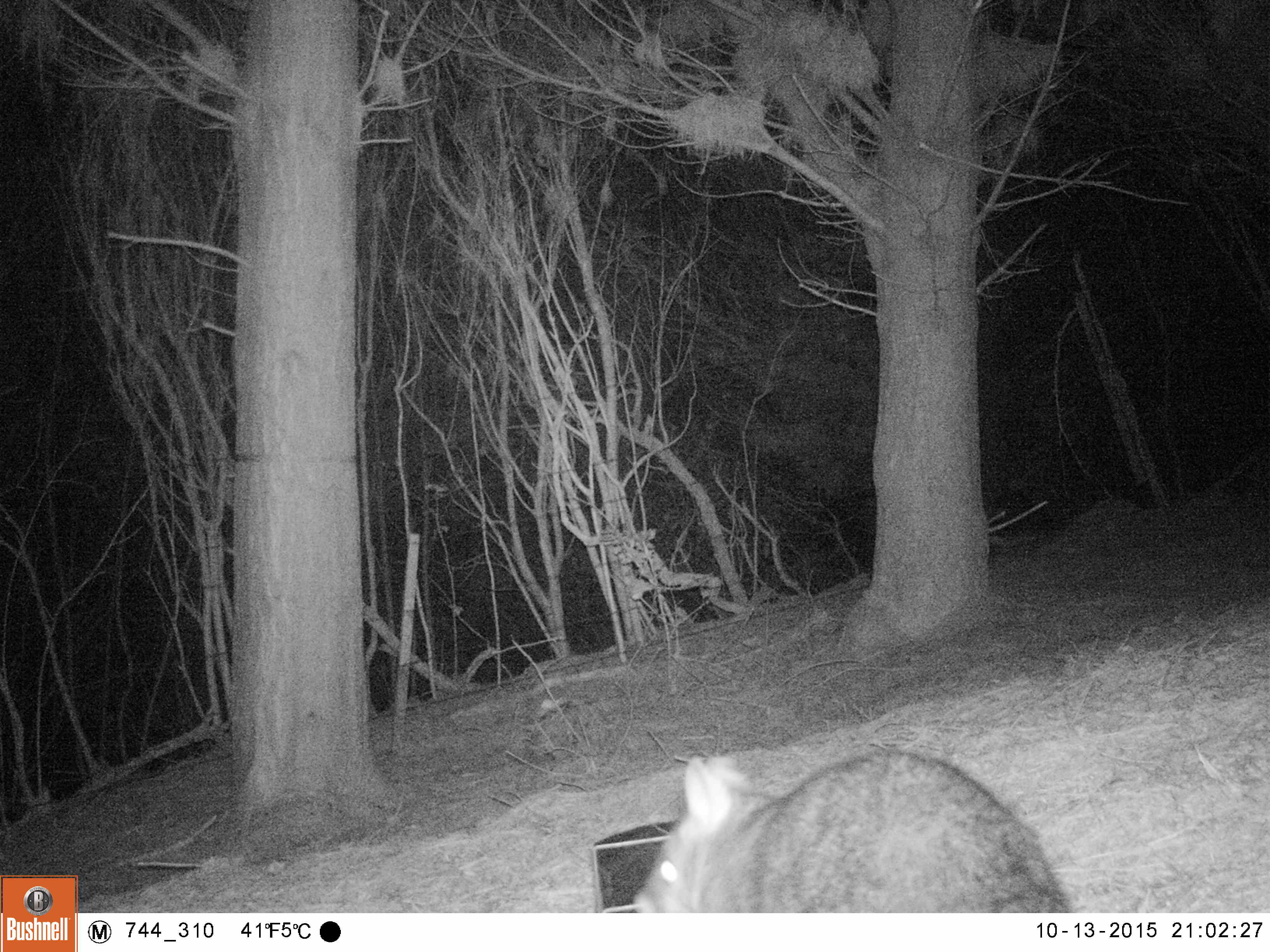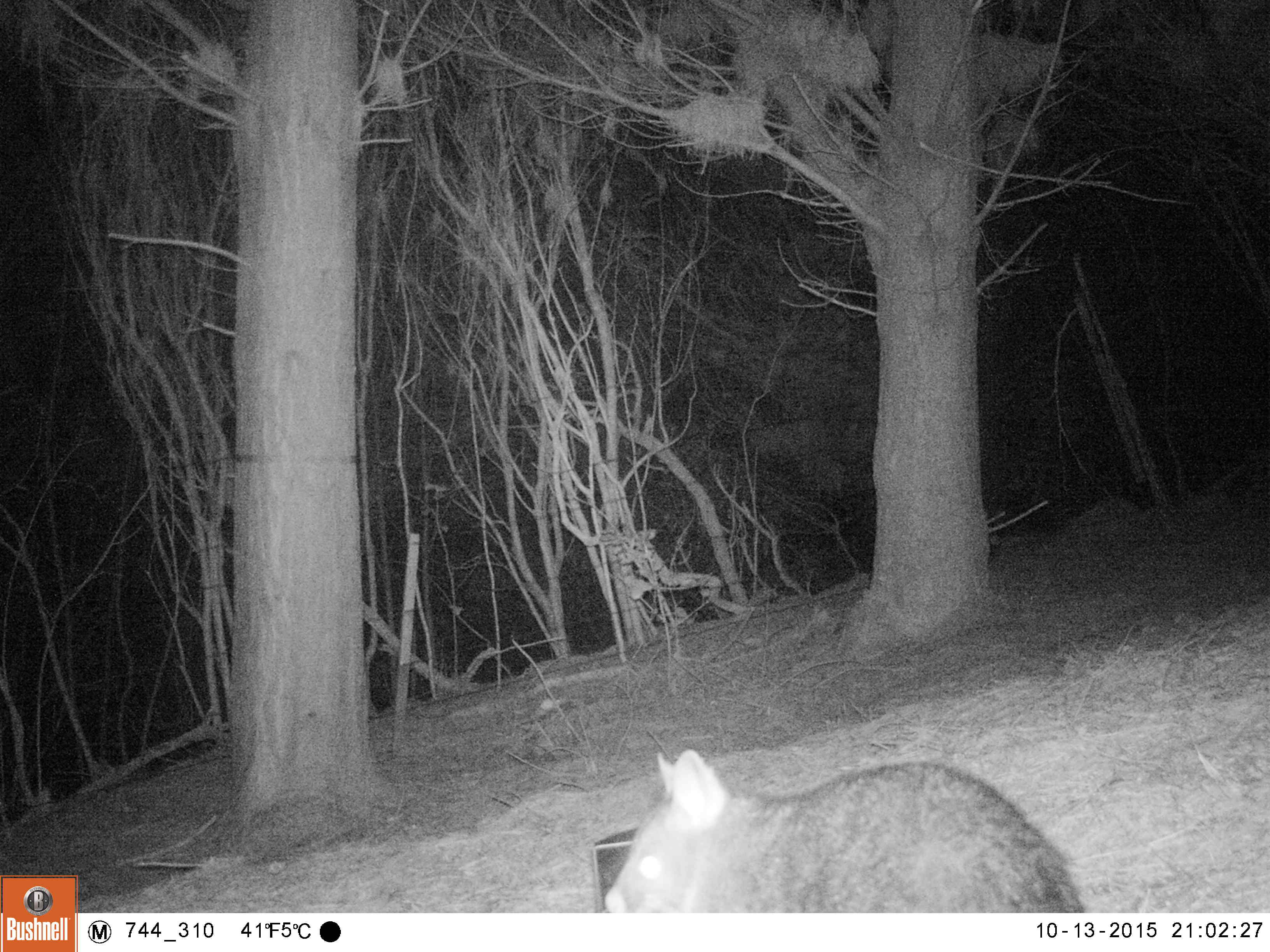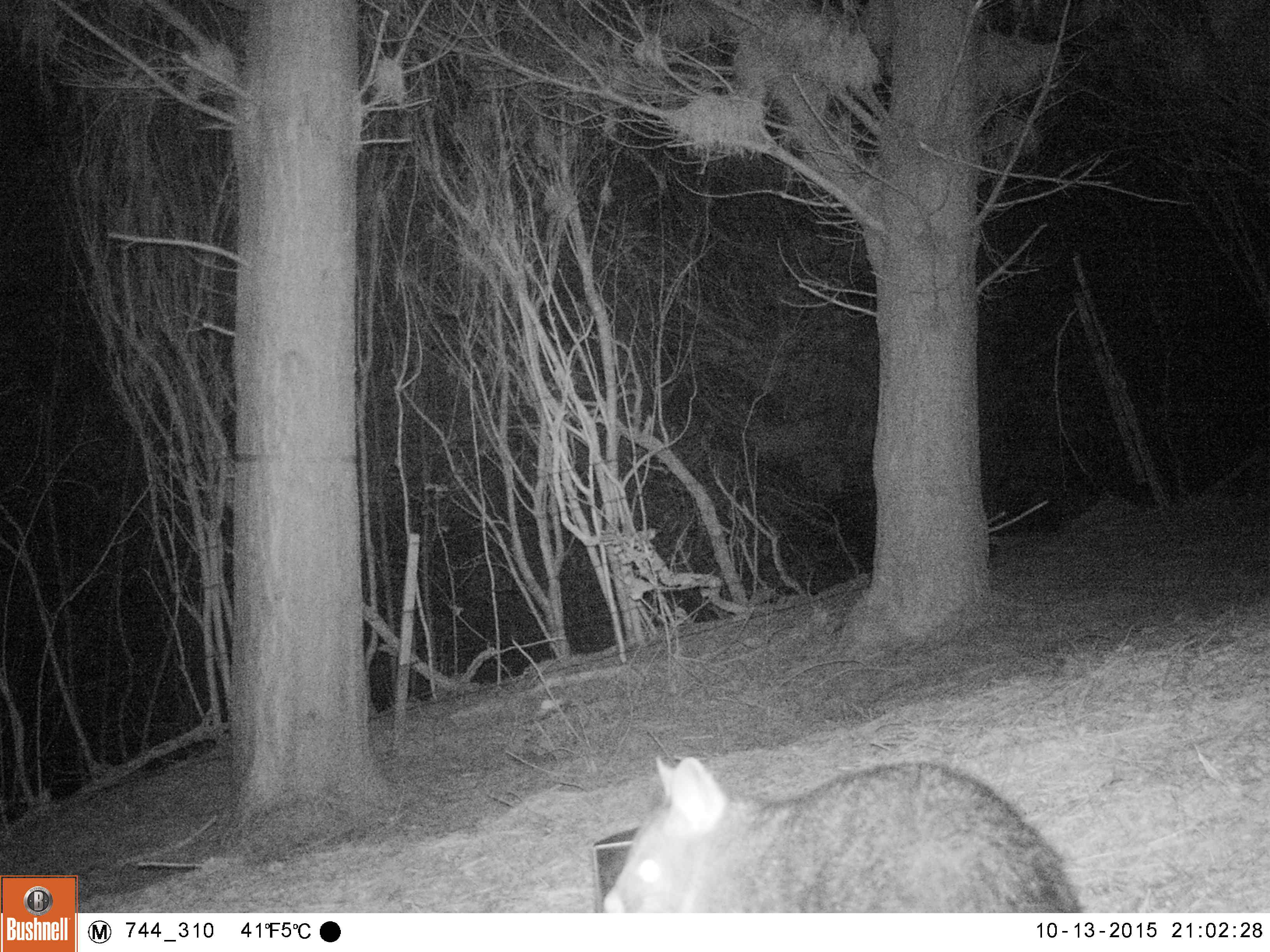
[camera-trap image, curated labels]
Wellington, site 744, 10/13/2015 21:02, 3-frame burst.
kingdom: Animalia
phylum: Chordata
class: Mammalia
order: Didelphimorphia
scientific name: Didelphimorphia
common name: possum